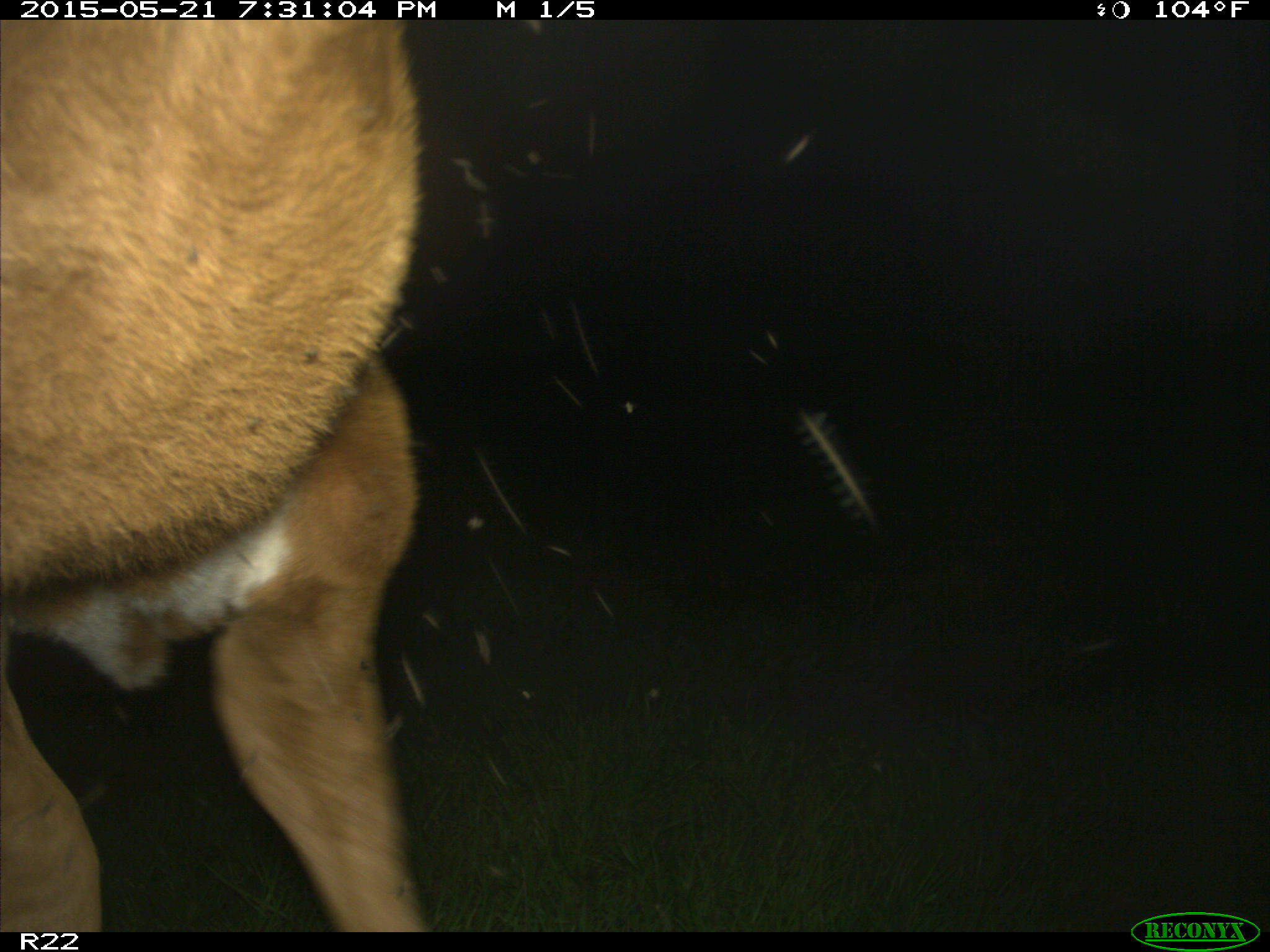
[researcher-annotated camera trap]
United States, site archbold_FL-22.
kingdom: Animalia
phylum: Chordata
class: Mammalia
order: Artiodactyla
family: Bovidae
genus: Bos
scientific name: Bos taurus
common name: domestic cow